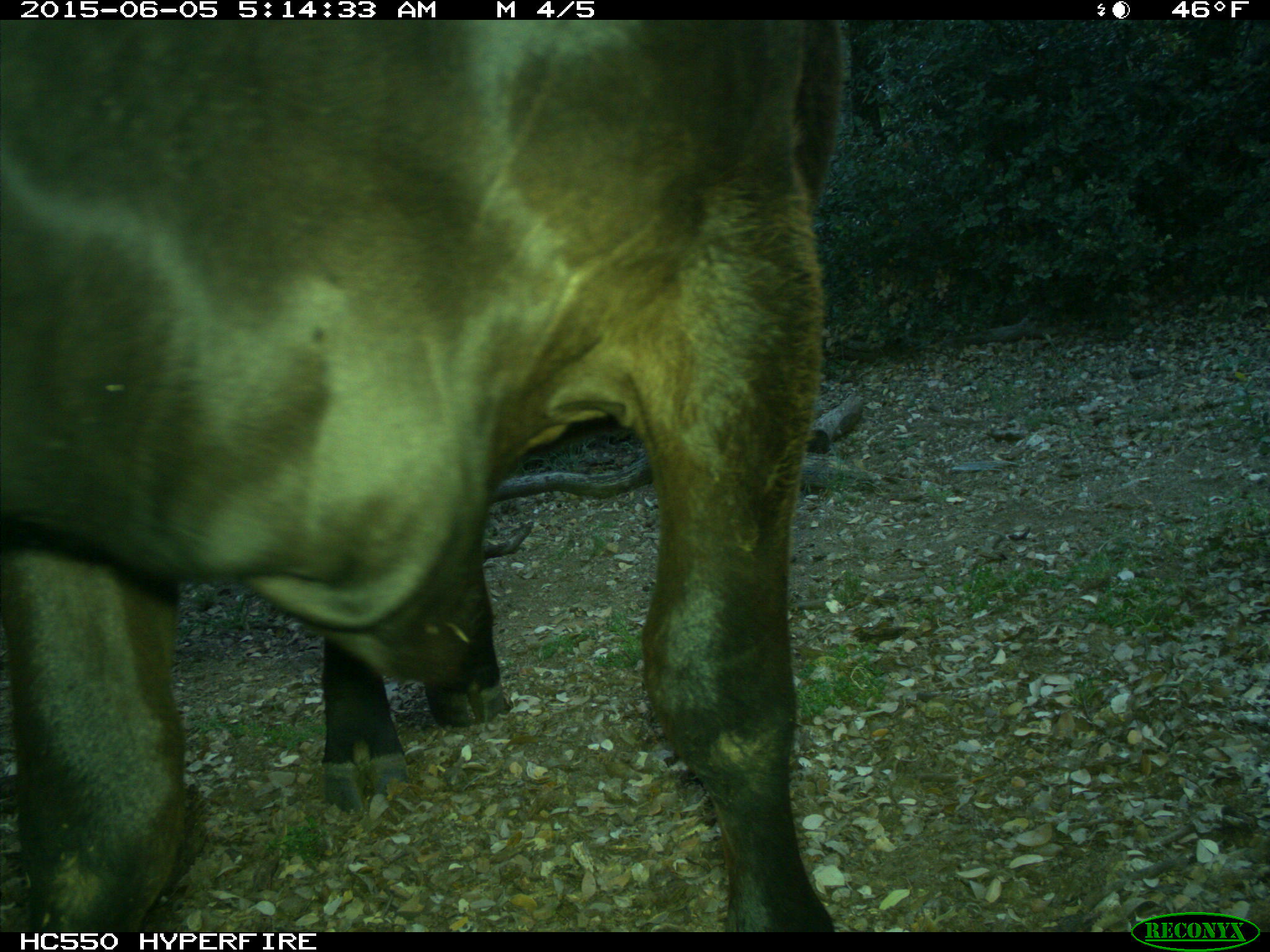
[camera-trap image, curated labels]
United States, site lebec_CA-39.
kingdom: Animalia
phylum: Chordata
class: Mammalia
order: Artiodactyla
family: Bovidae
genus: Bos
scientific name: Bos taurus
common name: domestic cow